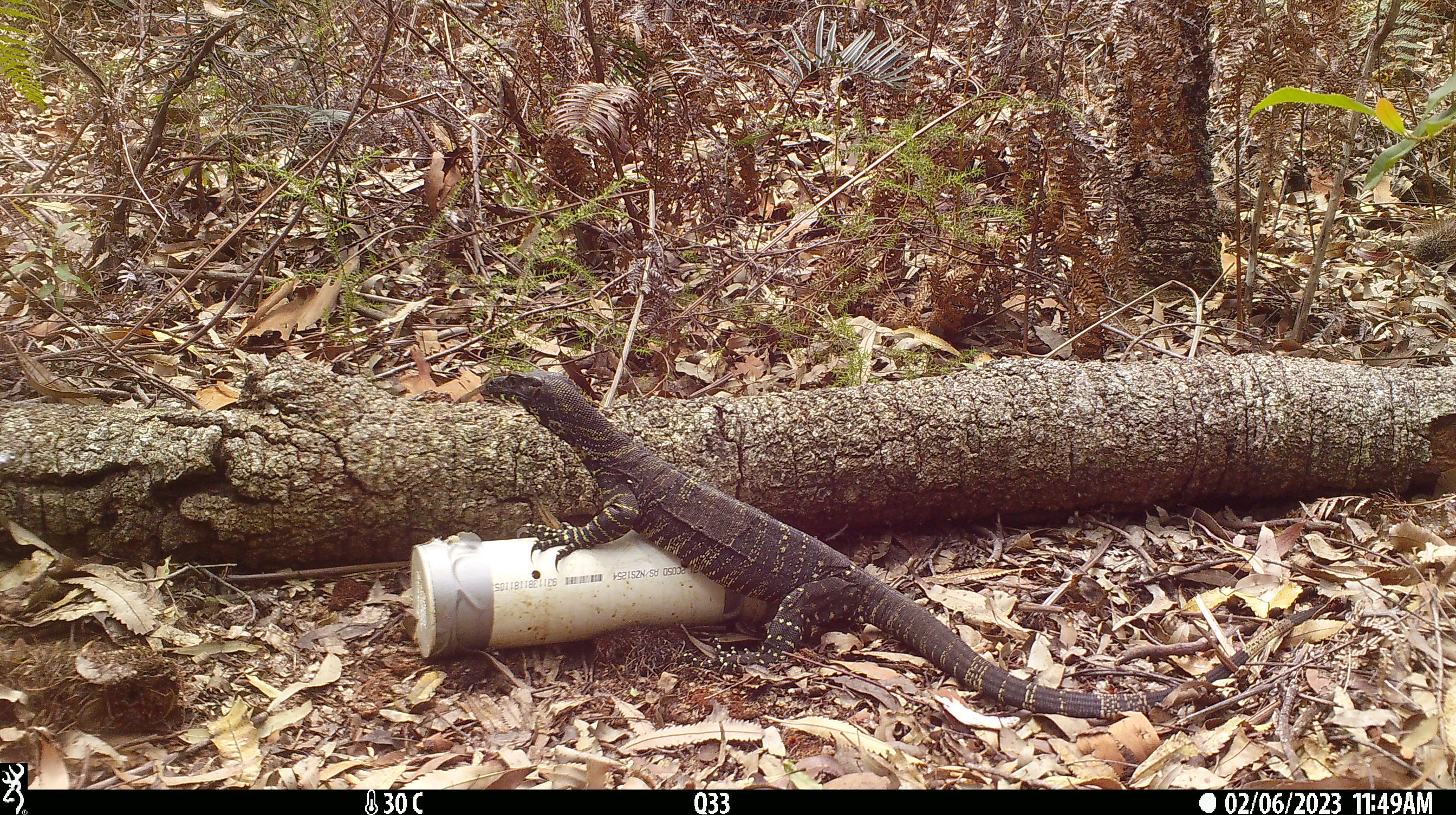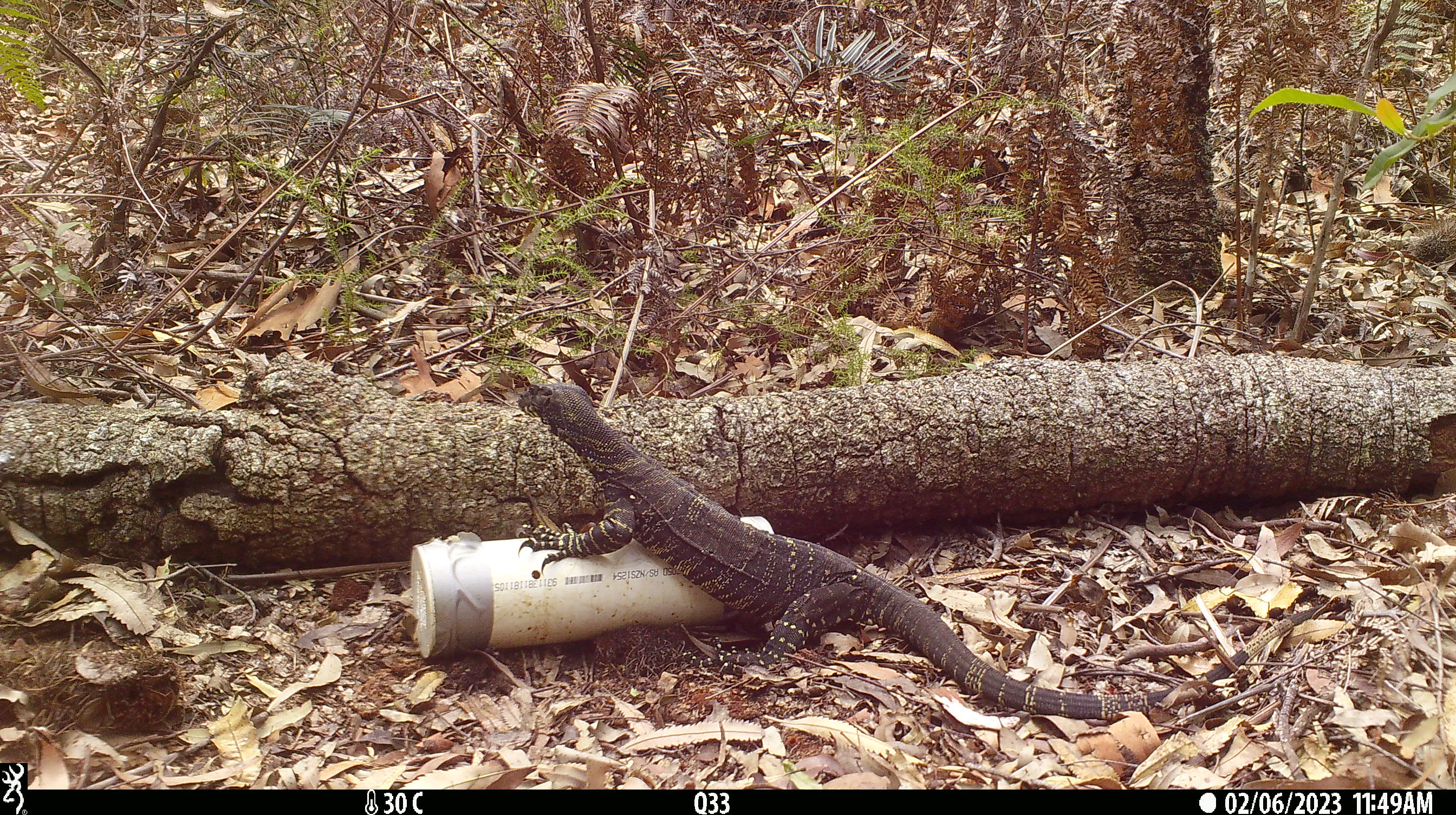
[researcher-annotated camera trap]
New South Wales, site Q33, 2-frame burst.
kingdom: Animalia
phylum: Chordata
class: Reptilia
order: Squamata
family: Varanidae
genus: Varanus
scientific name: Varanus varius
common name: lace monitor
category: goanna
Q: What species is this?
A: Goanna (lace monitor) (Varanus varius).